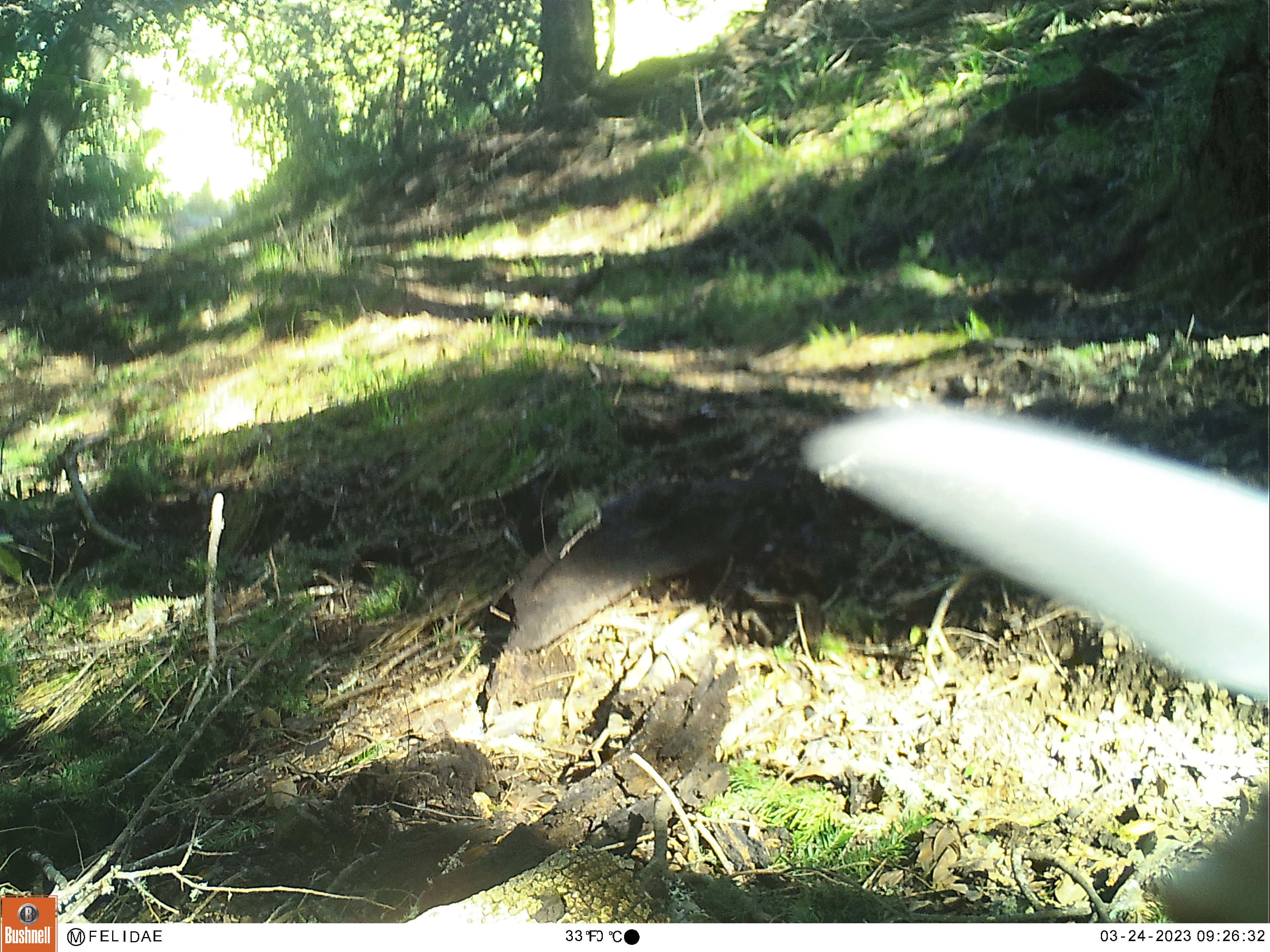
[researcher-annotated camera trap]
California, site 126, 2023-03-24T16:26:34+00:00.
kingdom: Animalia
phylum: Chordata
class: Mammalia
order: Artiodactyla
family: Cervidae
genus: Odocoileus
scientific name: Odocoileus hemionus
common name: mule deer